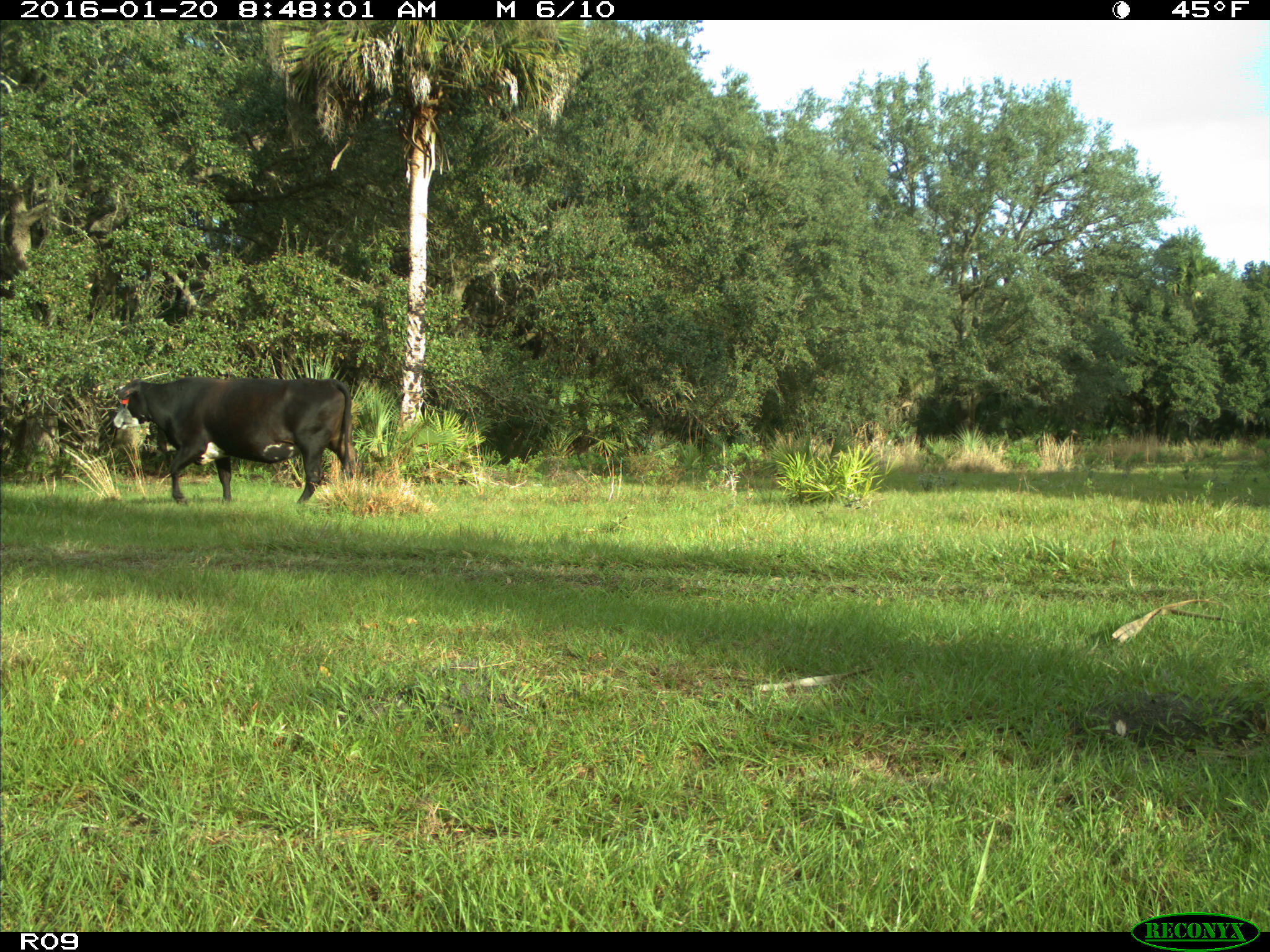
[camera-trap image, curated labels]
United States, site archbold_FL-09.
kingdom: Animalia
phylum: Chordata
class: Mammalia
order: Artiodactyla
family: Bovidae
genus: Bos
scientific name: Bos taurus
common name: domestic cow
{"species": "Bos taurus (domestic cow)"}